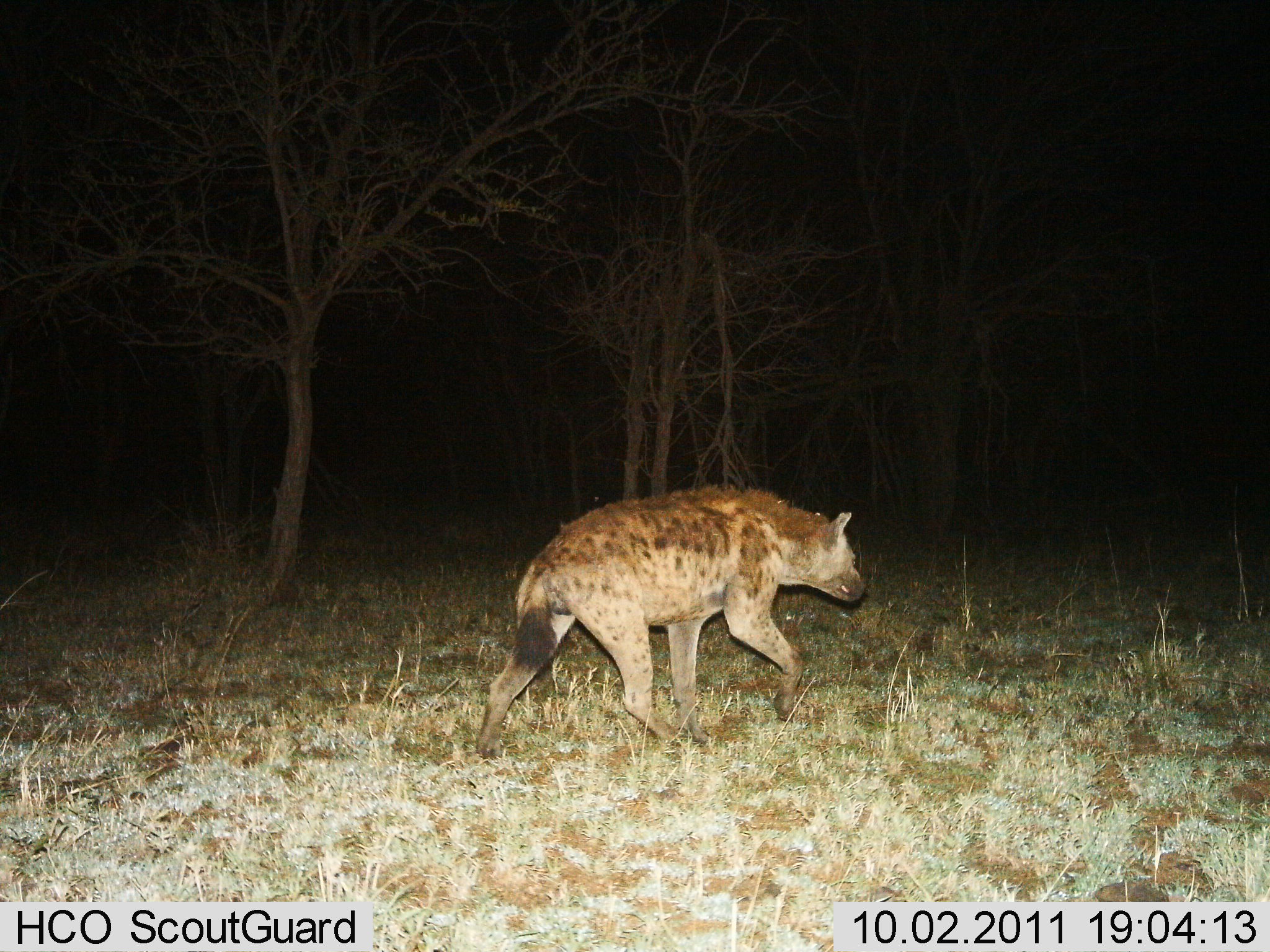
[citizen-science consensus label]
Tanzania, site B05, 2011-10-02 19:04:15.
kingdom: Animalia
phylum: Chordata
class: Mammalia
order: Carnivora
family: Hyaenidae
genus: Crocuta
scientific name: Crocuta crocuta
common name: spotted hyena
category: hyenaspotted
Hyenaspotted (spotted hyena) (Crocuta crocuta), count 1. Behavior (volunteer vote fractions): standing 0%, resting 0%, moving 100%, interacting 0%. Young present (vote fraction): 0%. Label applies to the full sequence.